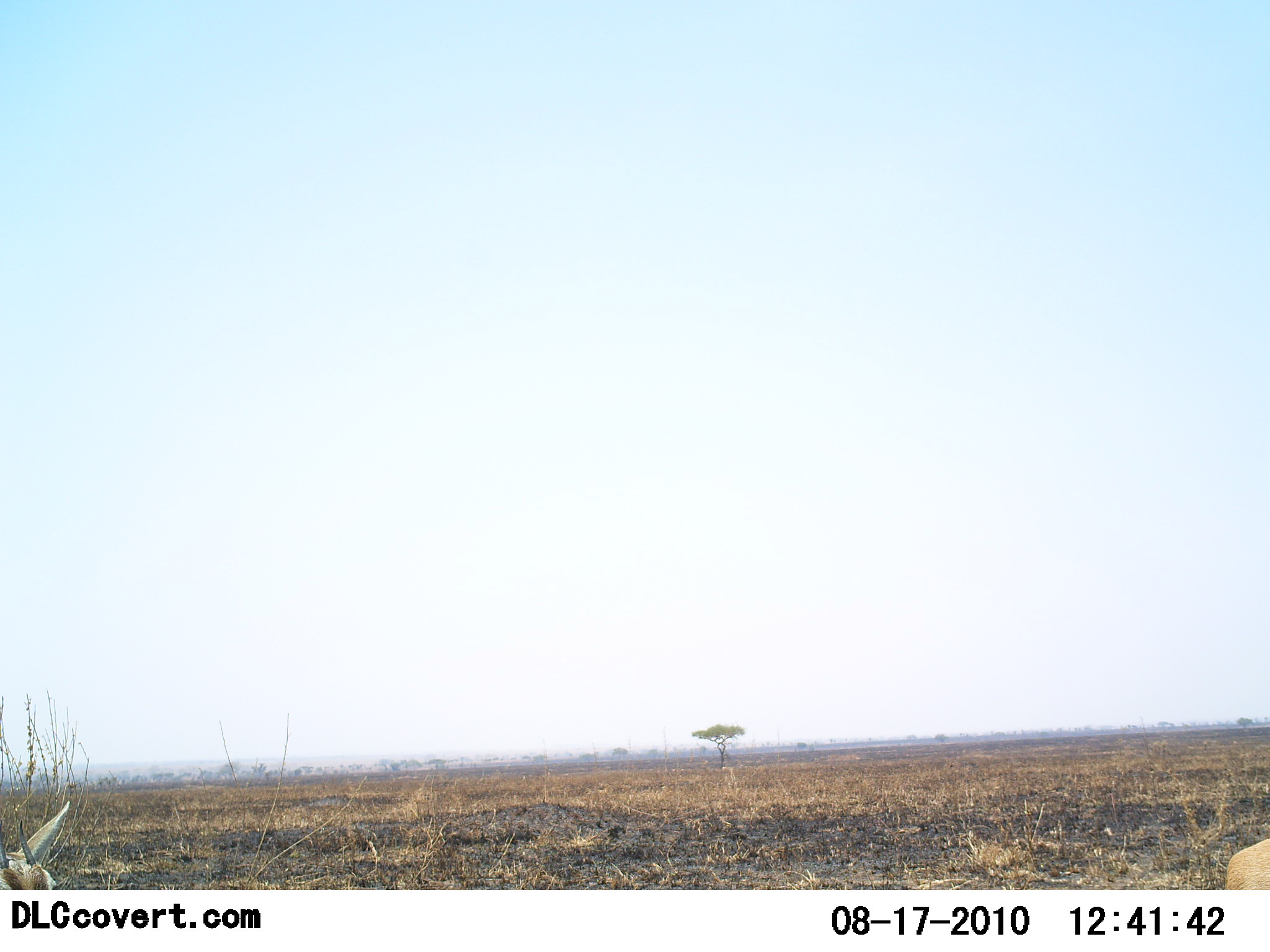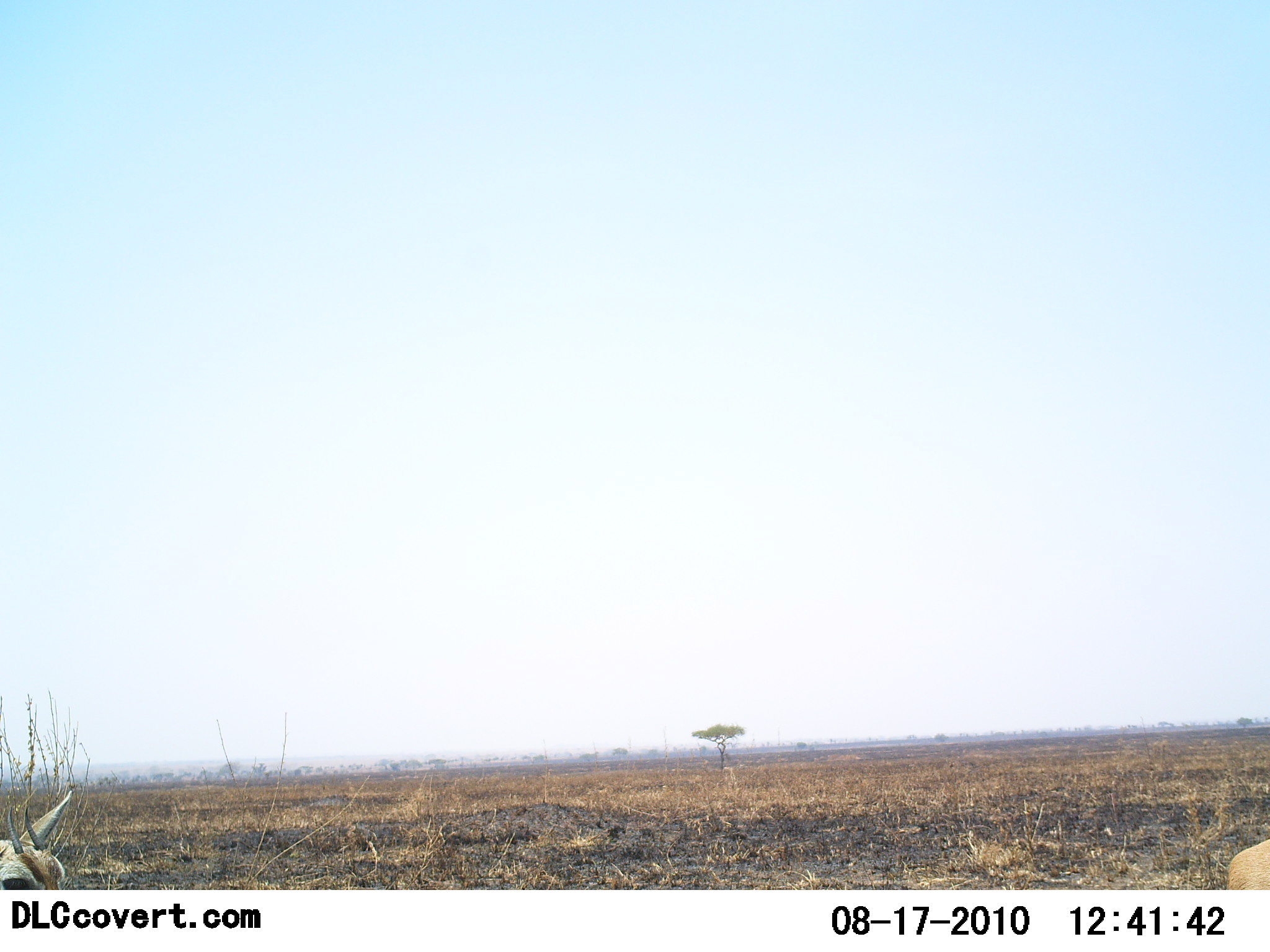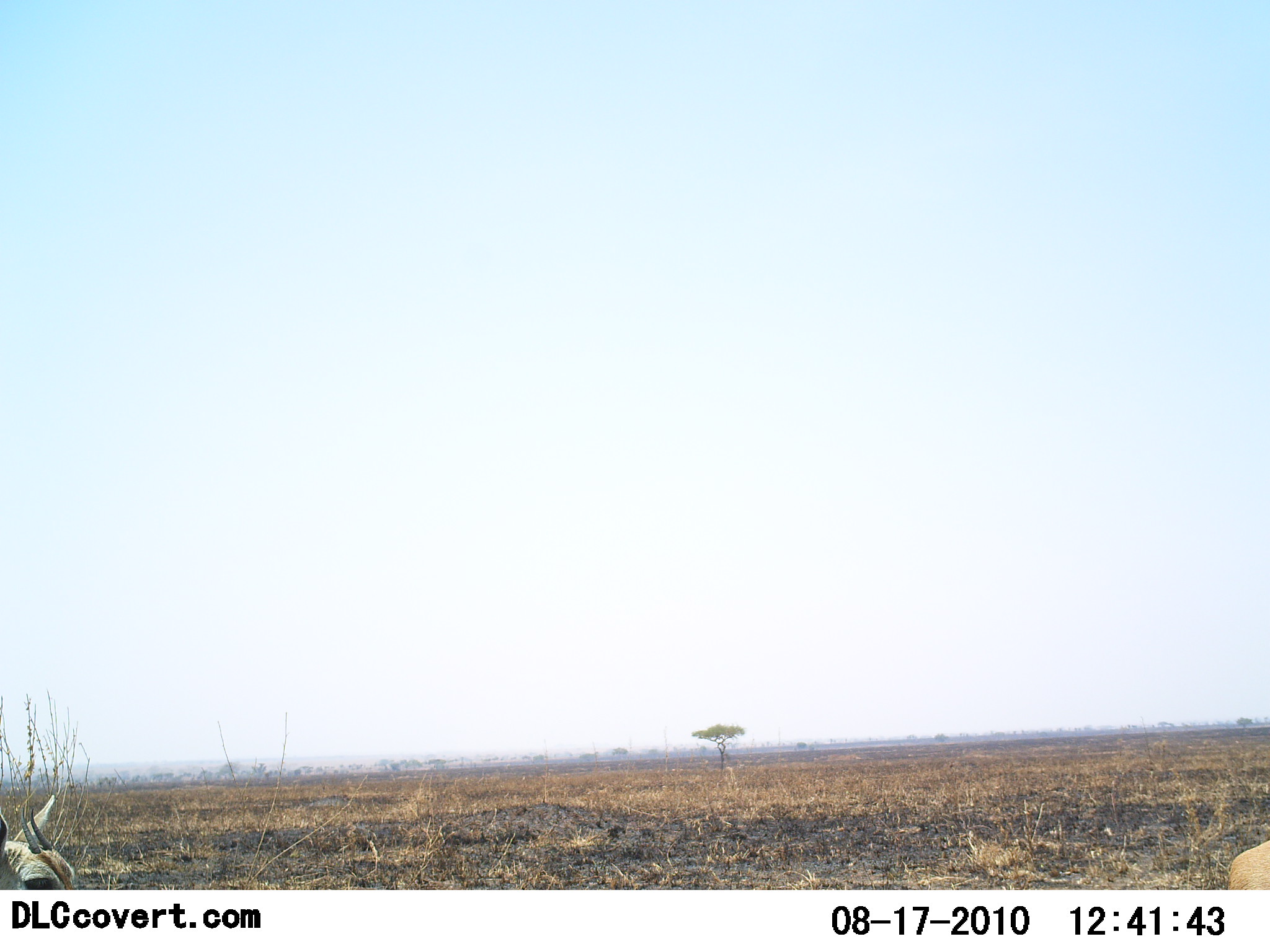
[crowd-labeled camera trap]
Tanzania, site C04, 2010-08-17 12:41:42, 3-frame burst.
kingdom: Animalia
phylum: Chordata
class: Mammalia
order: Artiodactyla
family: Bovidae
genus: Eudorcas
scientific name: Eudorcas thomsonii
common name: thomson's gazelle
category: gazellethomsons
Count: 2.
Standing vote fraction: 92%.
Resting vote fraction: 0%.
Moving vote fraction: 0%.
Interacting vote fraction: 0%.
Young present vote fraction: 0%.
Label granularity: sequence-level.